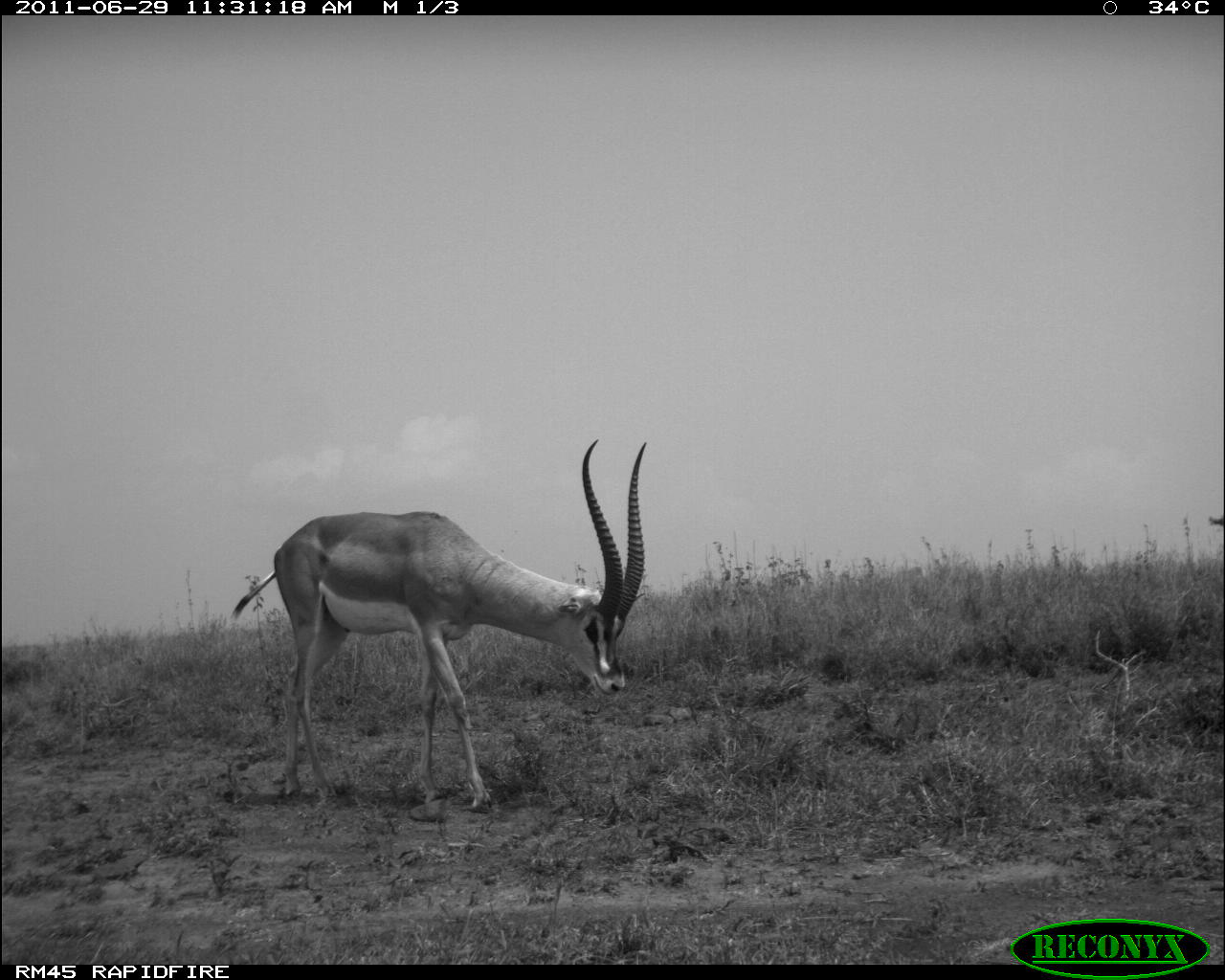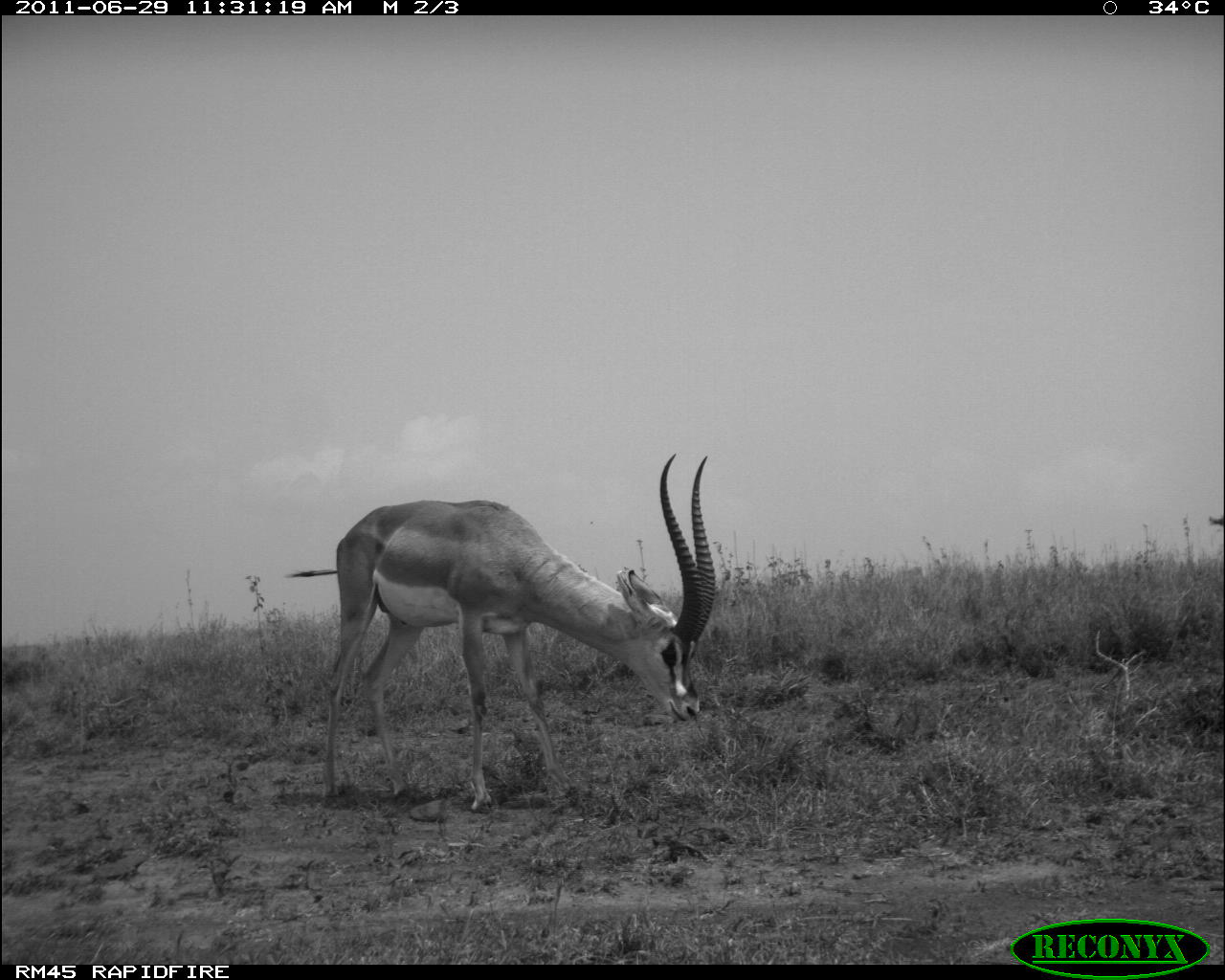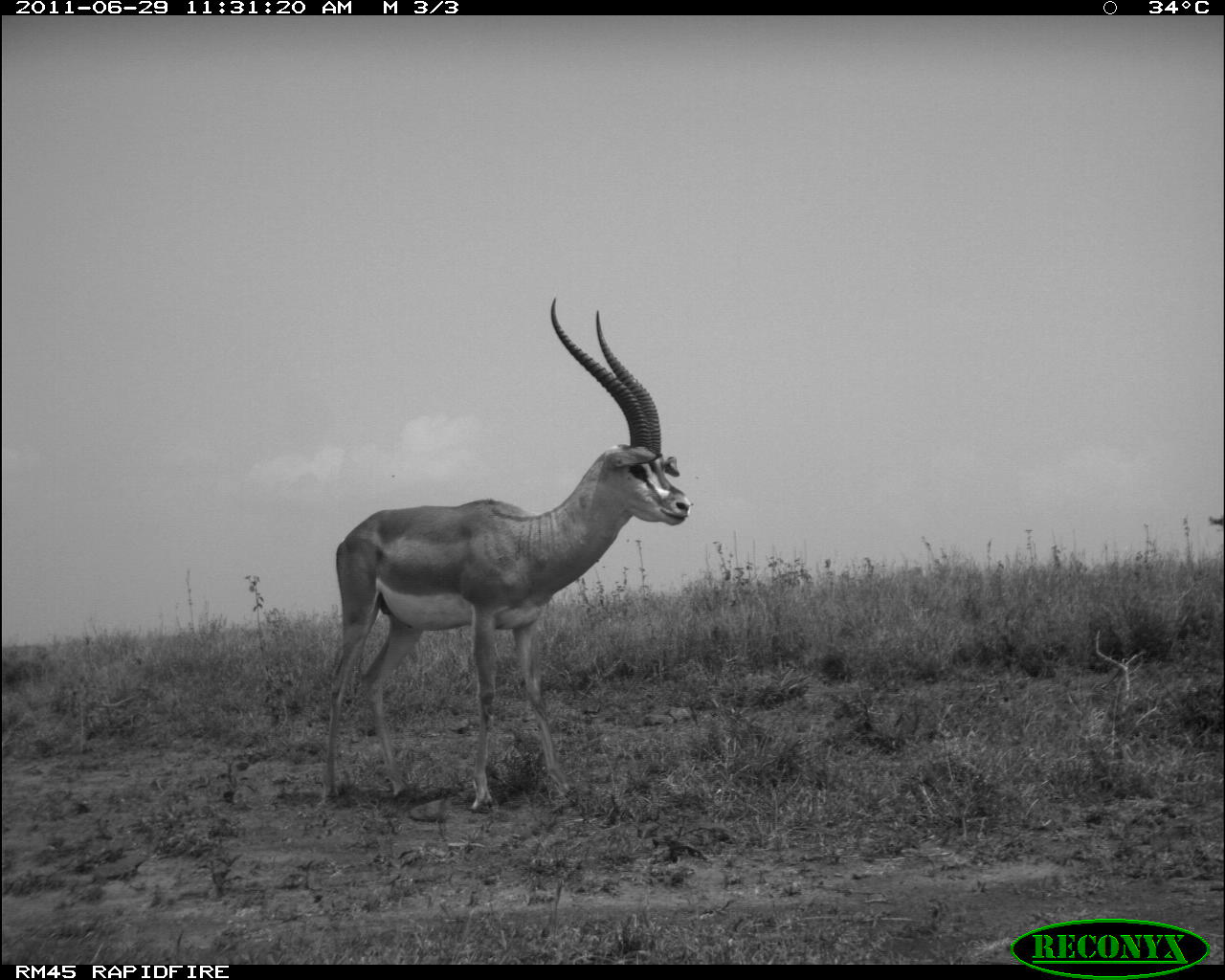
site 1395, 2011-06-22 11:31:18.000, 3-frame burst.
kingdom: Animalia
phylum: Chordata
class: Mammalia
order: Artiodactyla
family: Bovidae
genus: Nanger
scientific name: Nanger granti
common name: grant's gazelle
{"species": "Nanger granti (grant's gazelle)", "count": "1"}